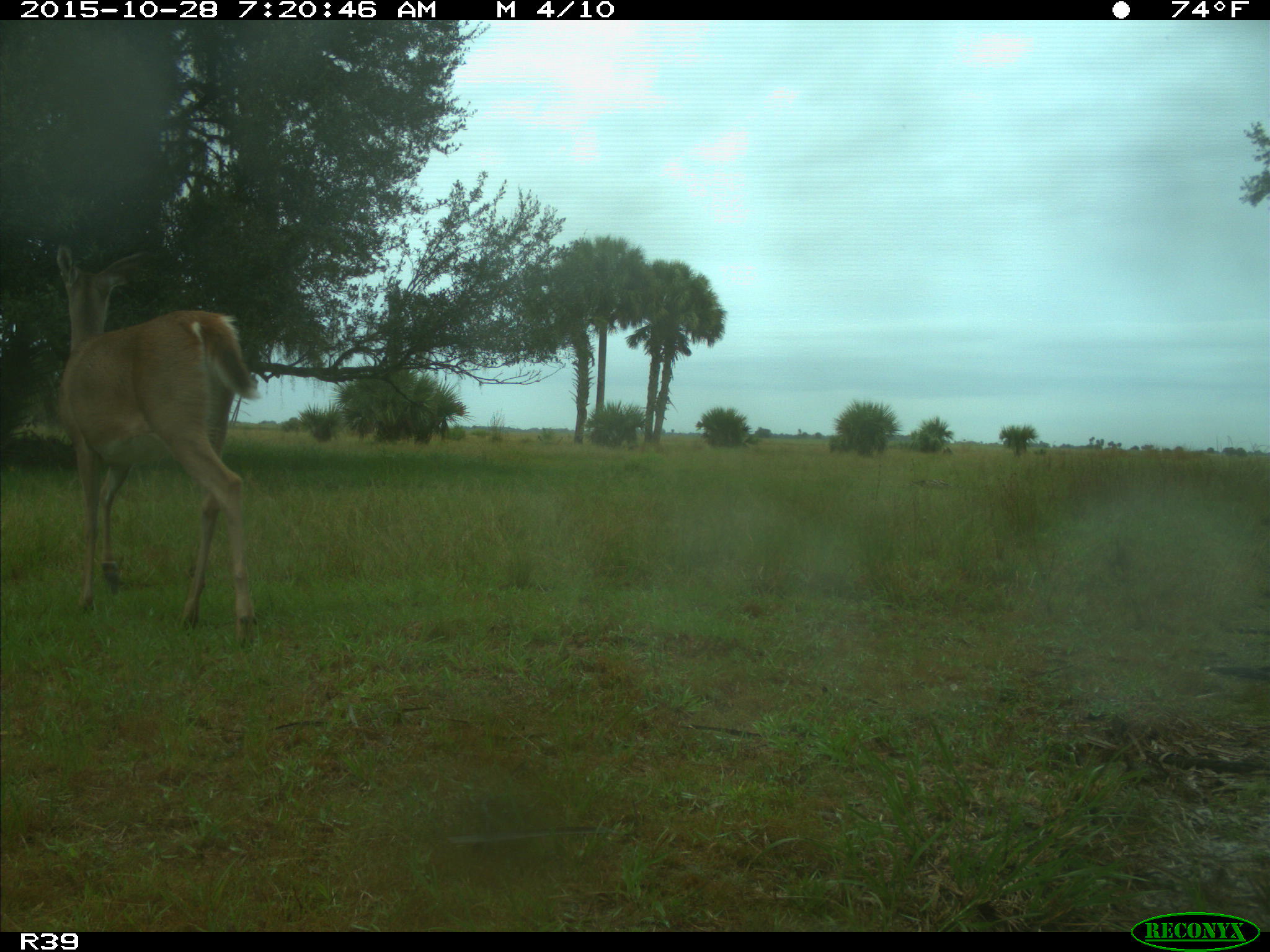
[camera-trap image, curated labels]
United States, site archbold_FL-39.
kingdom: Animalia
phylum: Chordata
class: Mammalia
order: Artiodactyla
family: Cervidae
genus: Odocoileus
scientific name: Odocoileus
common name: deer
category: unidentified deer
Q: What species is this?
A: Unidentified deer (deer) (Odocoileus).